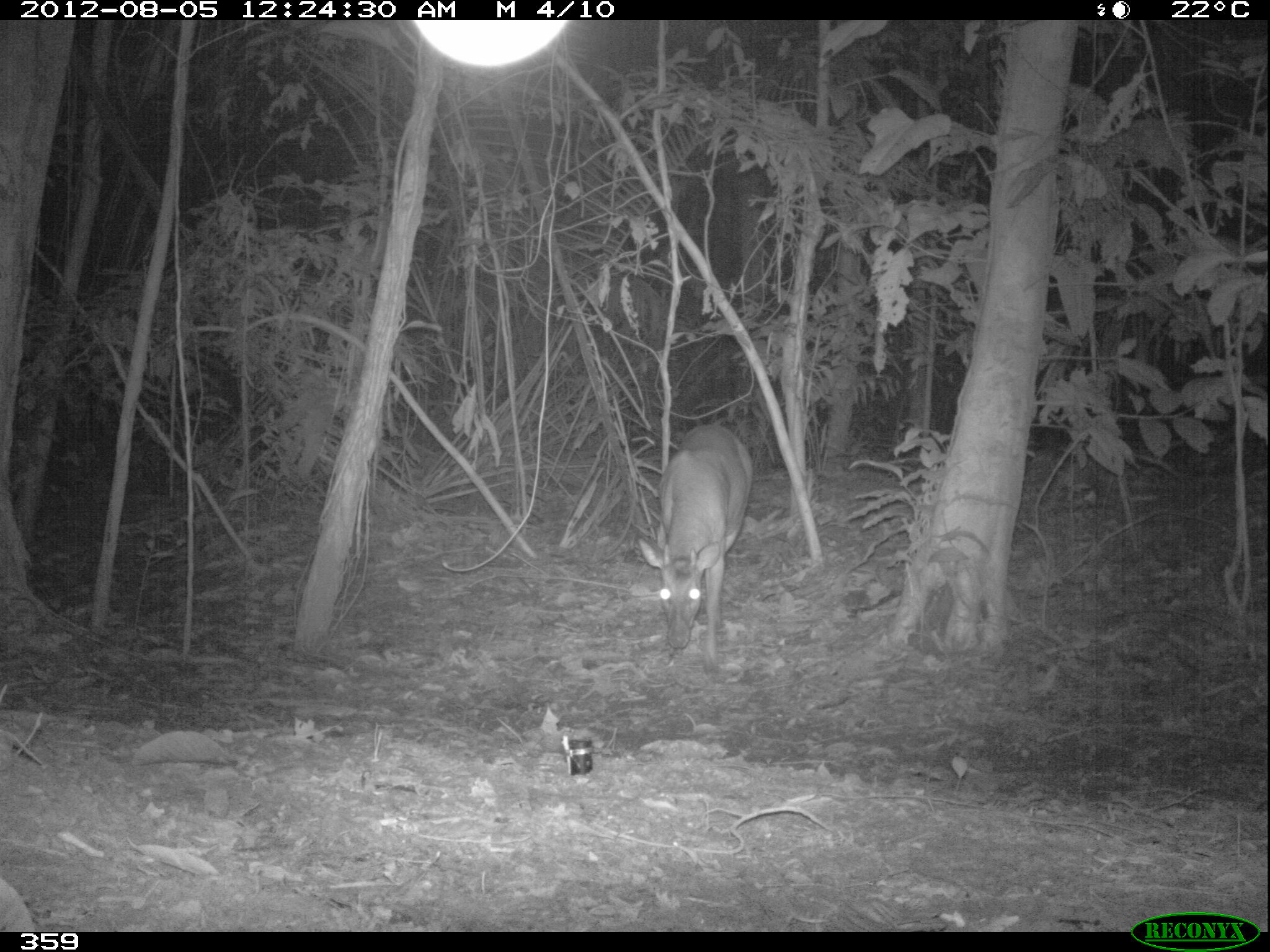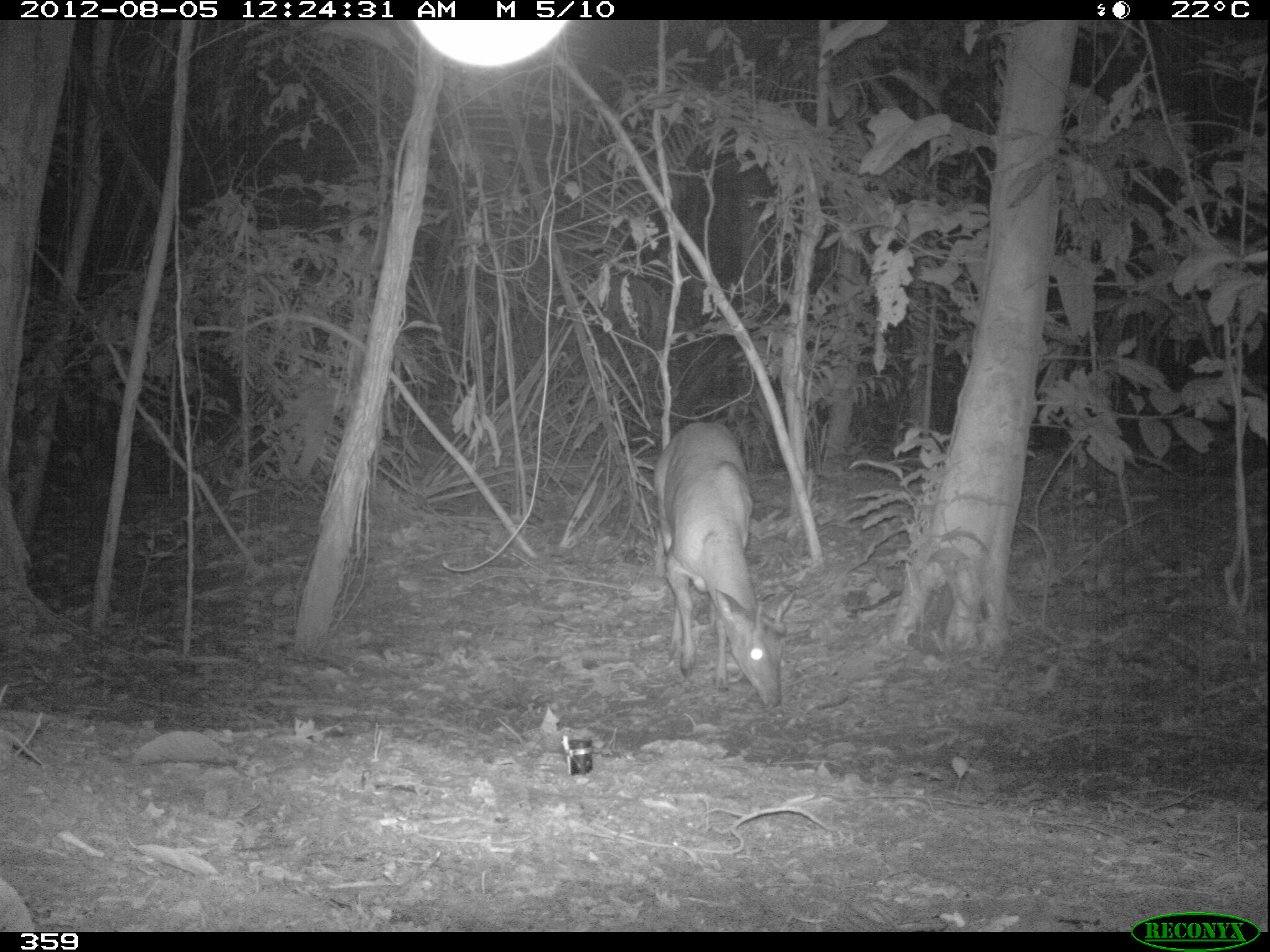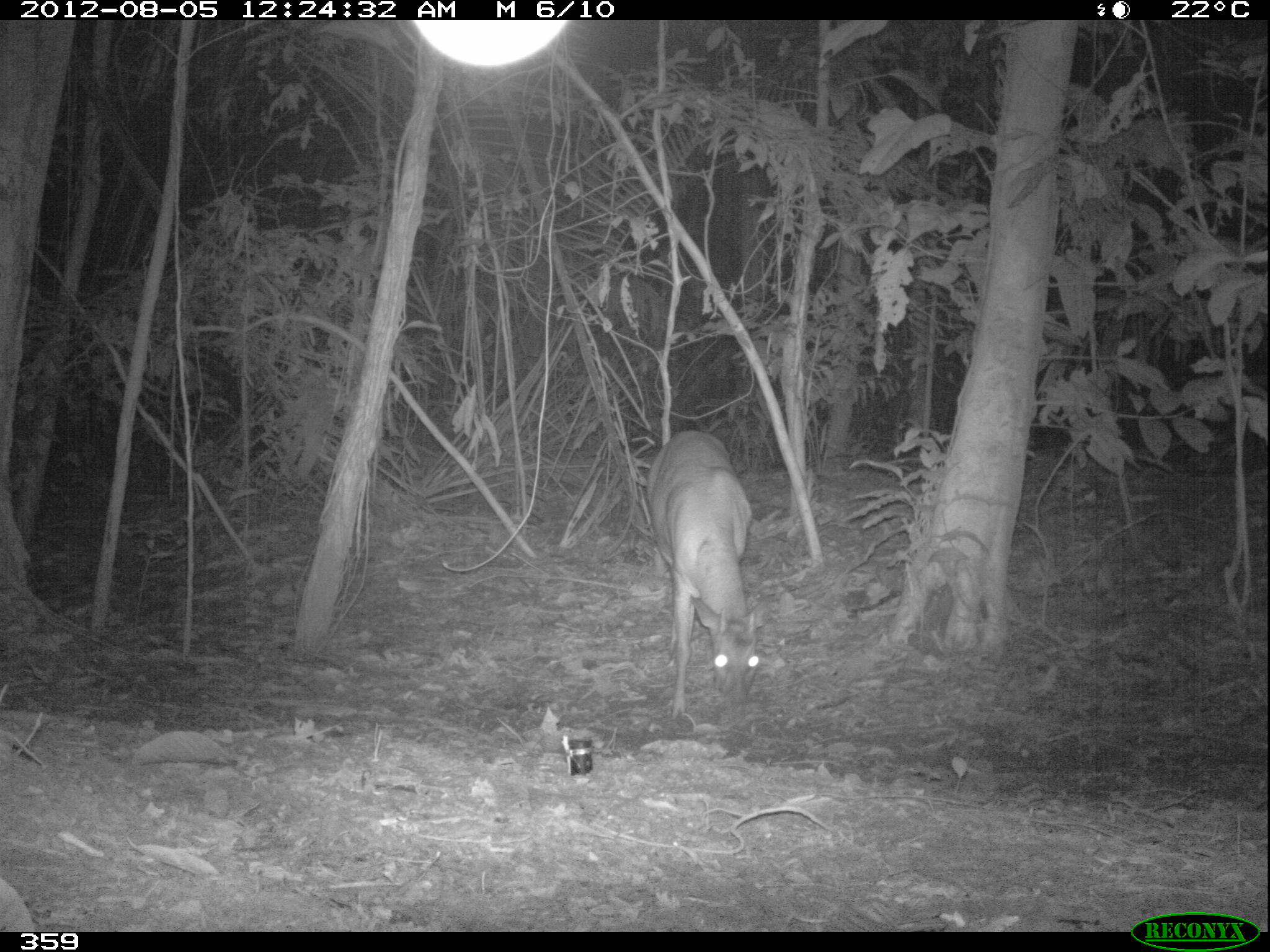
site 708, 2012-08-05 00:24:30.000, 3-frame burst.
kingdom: Animalia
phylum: Chordata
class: Mammalia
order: Artiodactyla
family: Cervidae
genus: Mazama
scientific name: Mazama americana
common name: red brocket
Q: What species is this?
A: Mazama americana (red brocket).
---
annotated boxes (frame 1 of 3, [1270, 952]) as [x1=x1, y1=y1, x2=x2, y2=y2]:
mazama americana: [x1=635, y1=423, x2=755, y2=674]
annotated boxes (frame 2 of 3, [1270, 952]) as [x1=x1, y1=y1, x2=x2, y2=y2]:
mazama americana: [x1=649, y1=421, x2=796, y2=707]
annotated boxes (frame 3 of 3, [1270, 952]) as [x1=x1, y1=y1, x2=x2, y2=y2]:
mazama americana: [x1=646, y1=430, x2=760, y2=720]